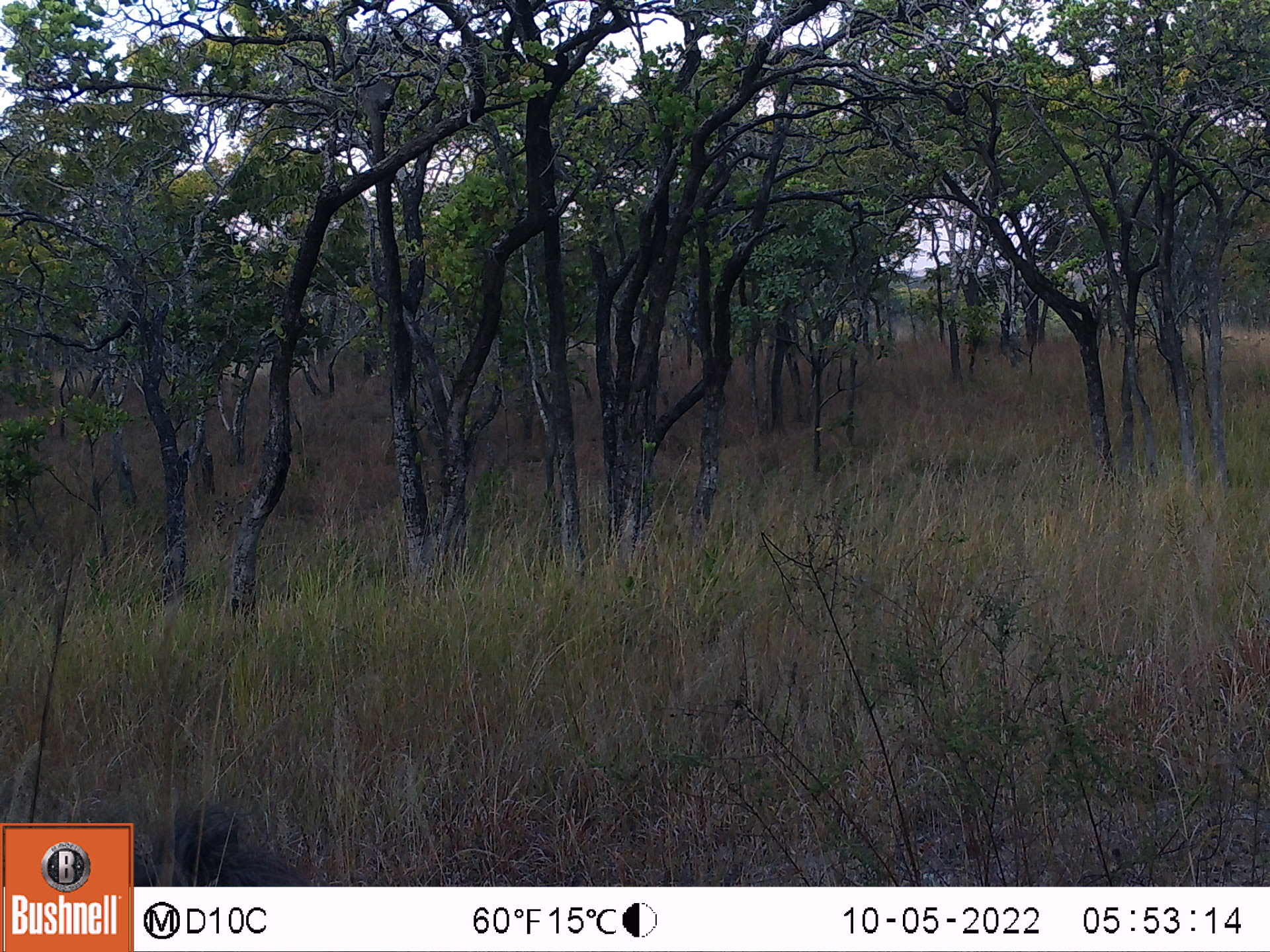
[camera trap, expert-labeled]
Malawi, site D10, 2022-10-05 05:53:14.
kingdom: Animalia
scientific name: Animalia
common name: other animal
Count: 1.